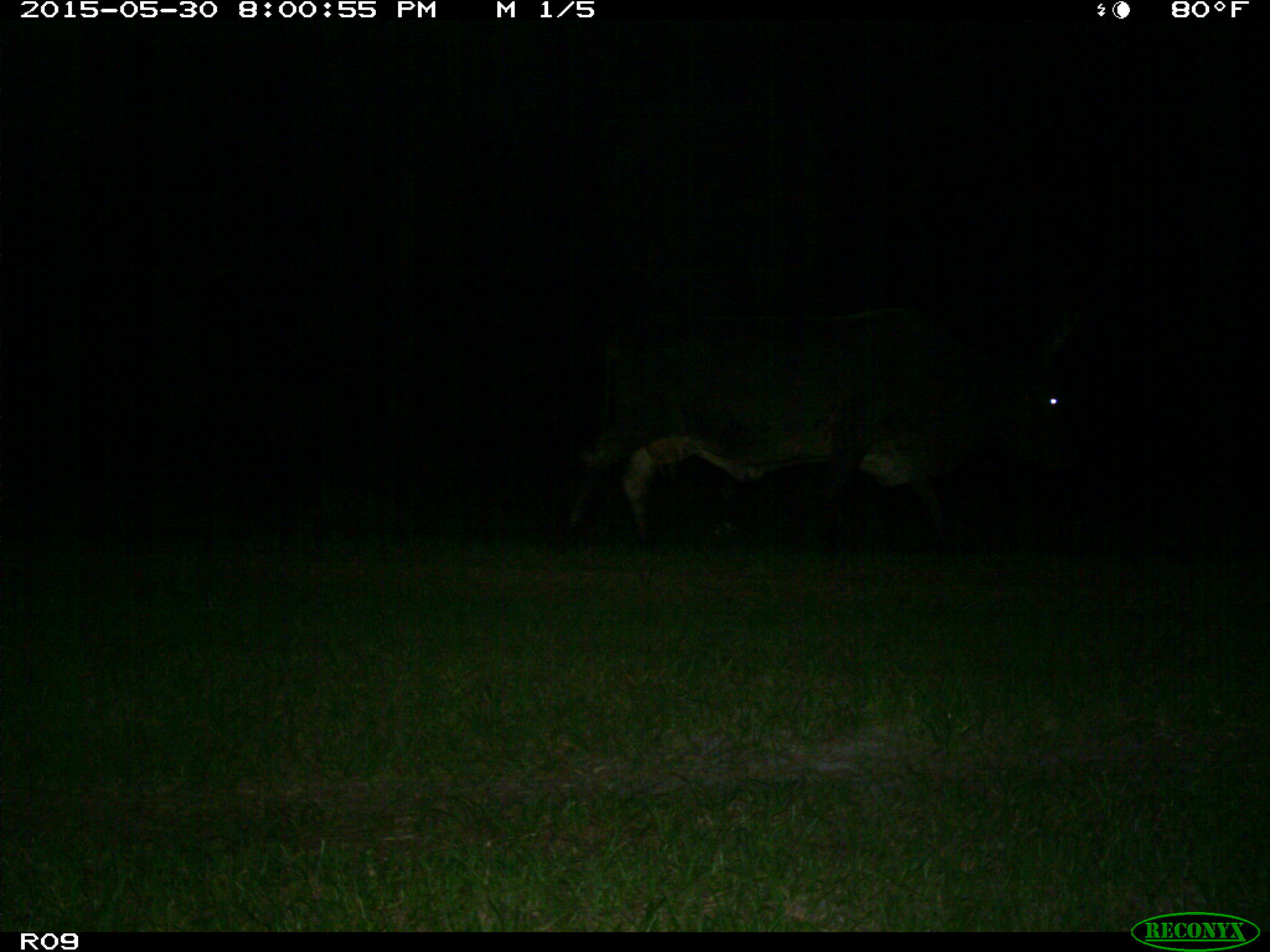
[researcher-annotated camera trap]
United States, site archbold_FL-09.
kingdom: Animalia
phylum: Chordata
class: Mammalia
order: Artiodactyla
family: Bovidae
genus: Bos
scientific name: Bos taurus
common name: domestic cow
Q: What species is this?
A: Bos taurus (domestic cow).